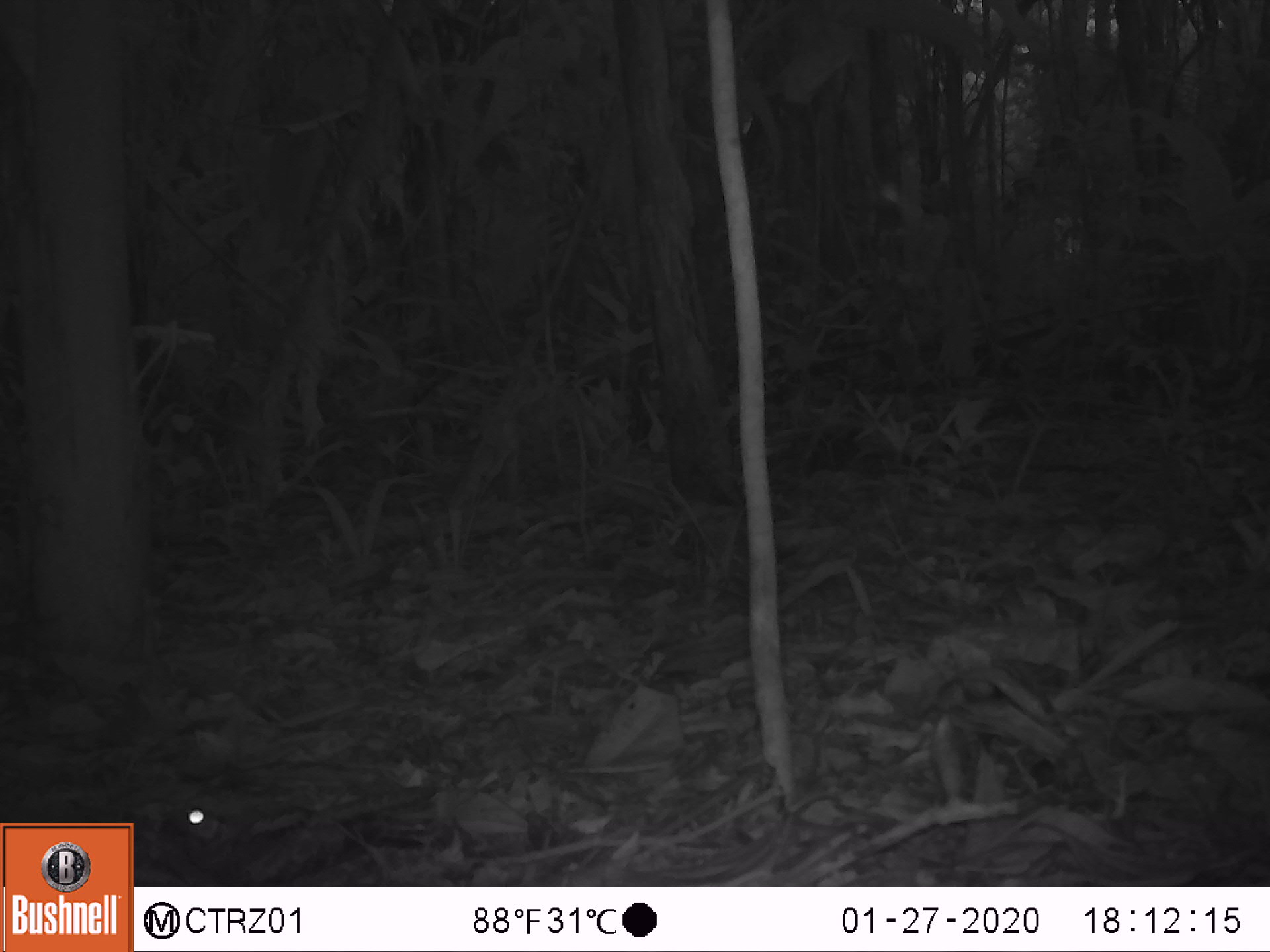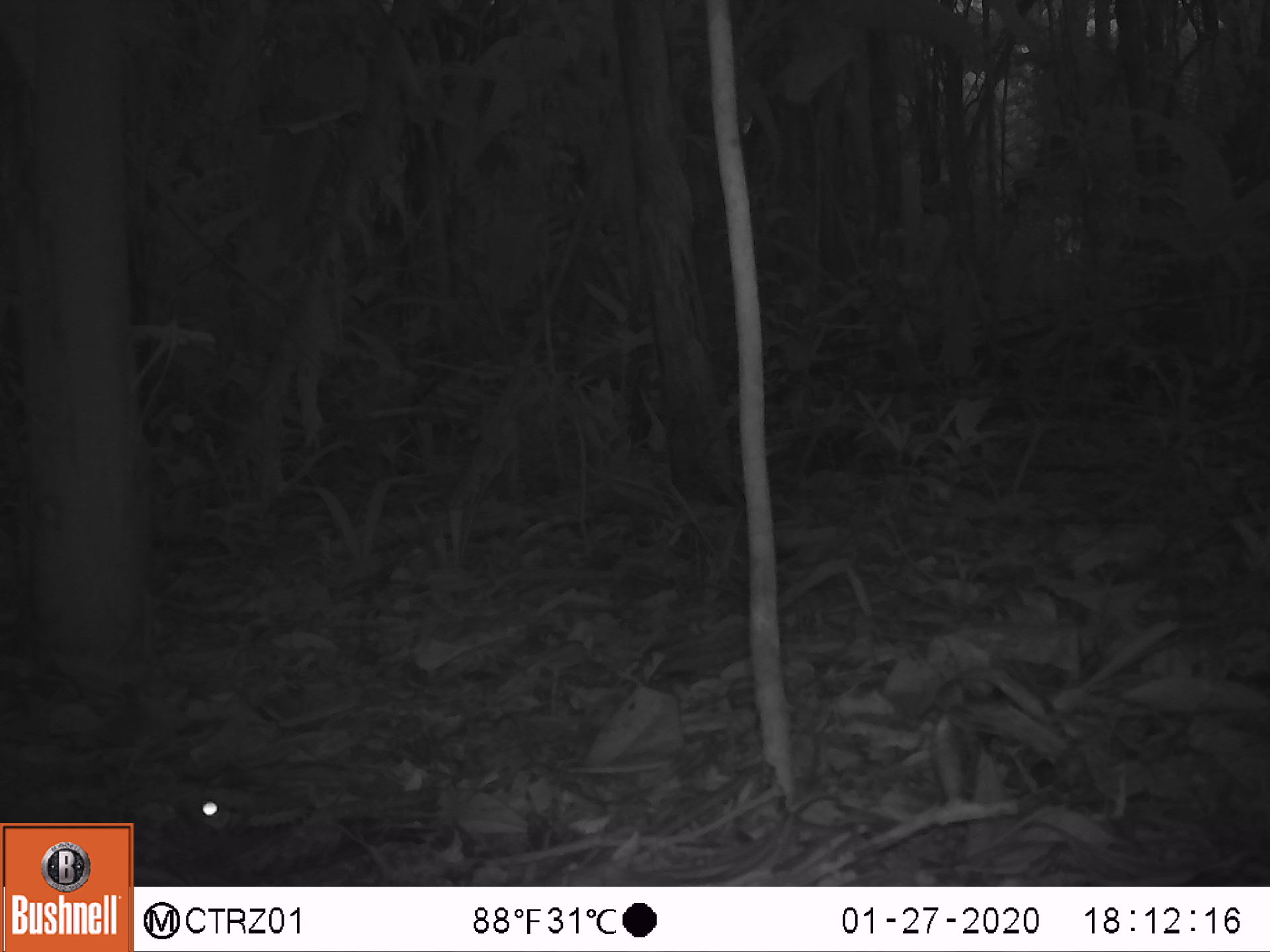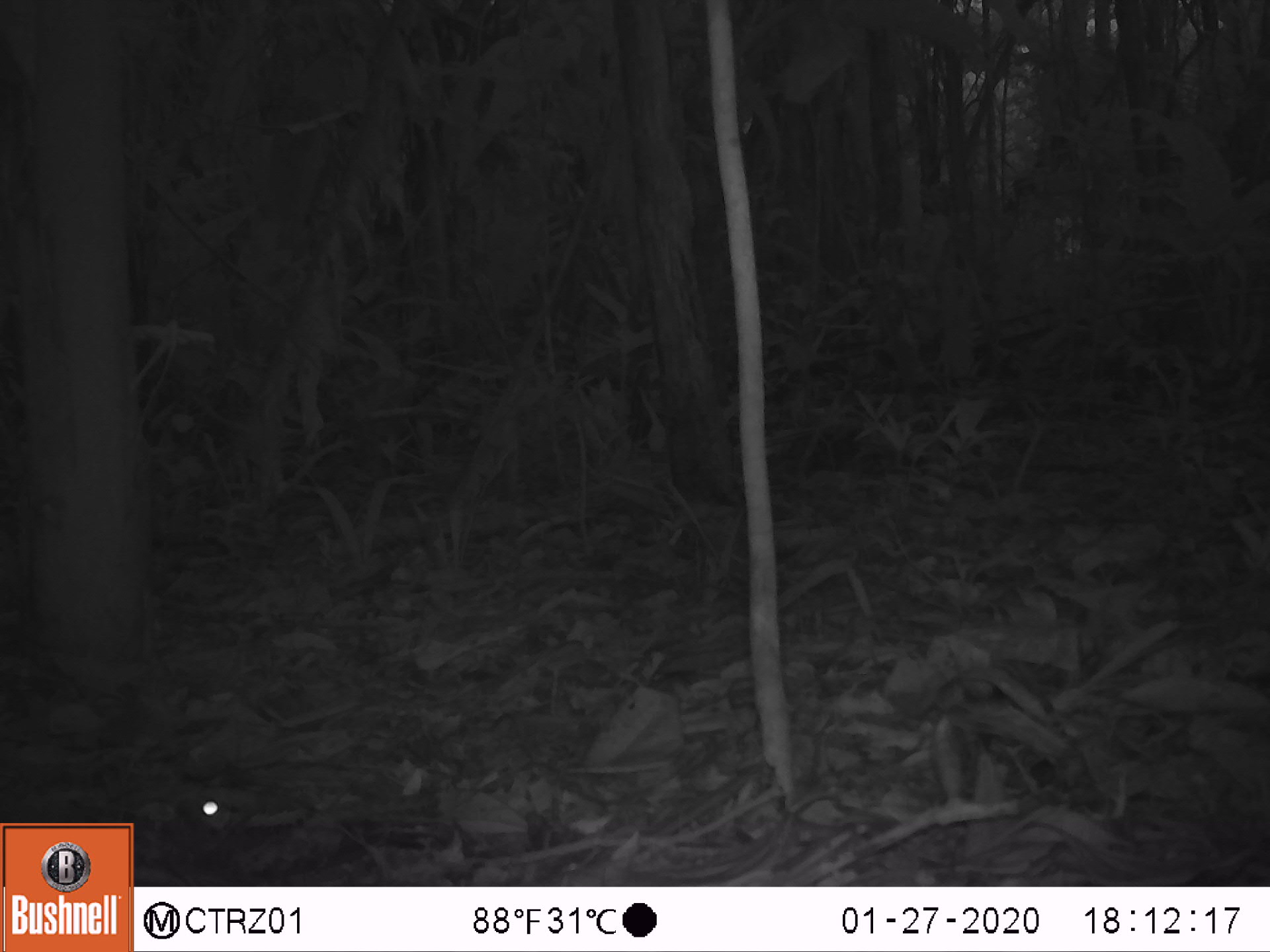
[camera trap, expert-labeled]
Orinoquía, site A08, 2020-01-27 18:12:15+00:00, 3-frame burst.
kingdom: Animalia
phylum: Chordata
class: Aves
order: Caprimulgiformes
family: Caprimulgidae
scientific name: Caprimulgidae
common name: nightjar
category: unknown nightjar